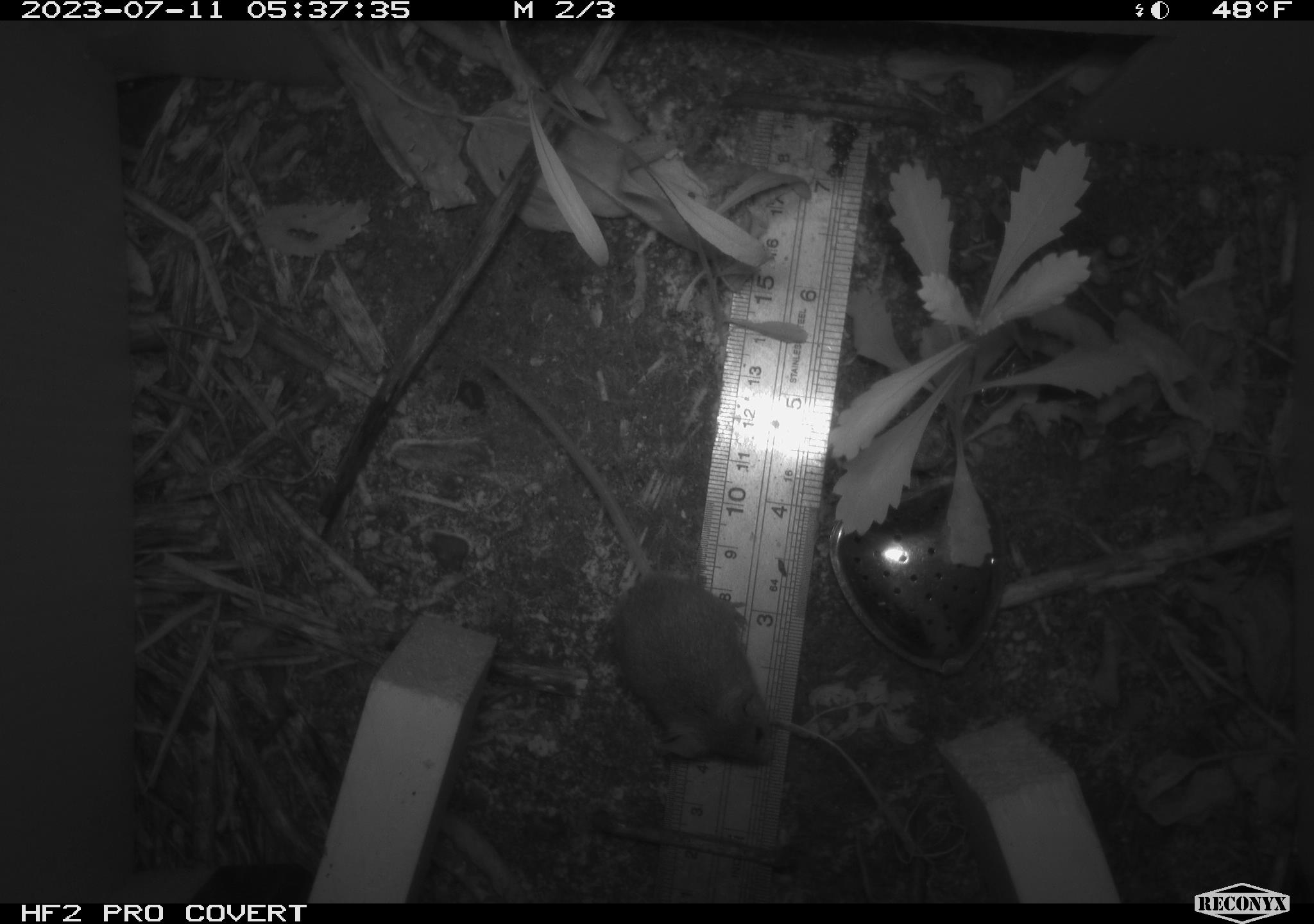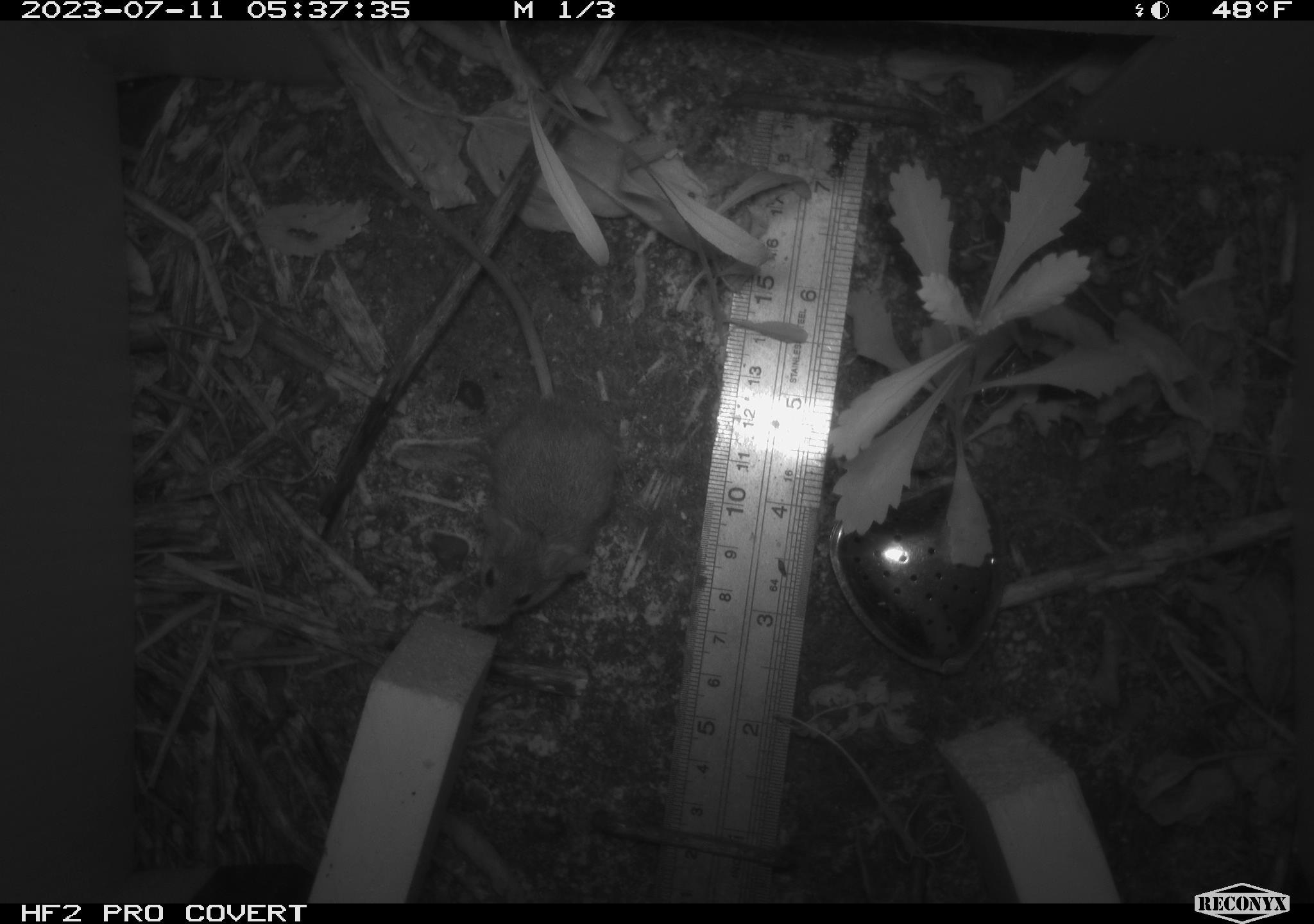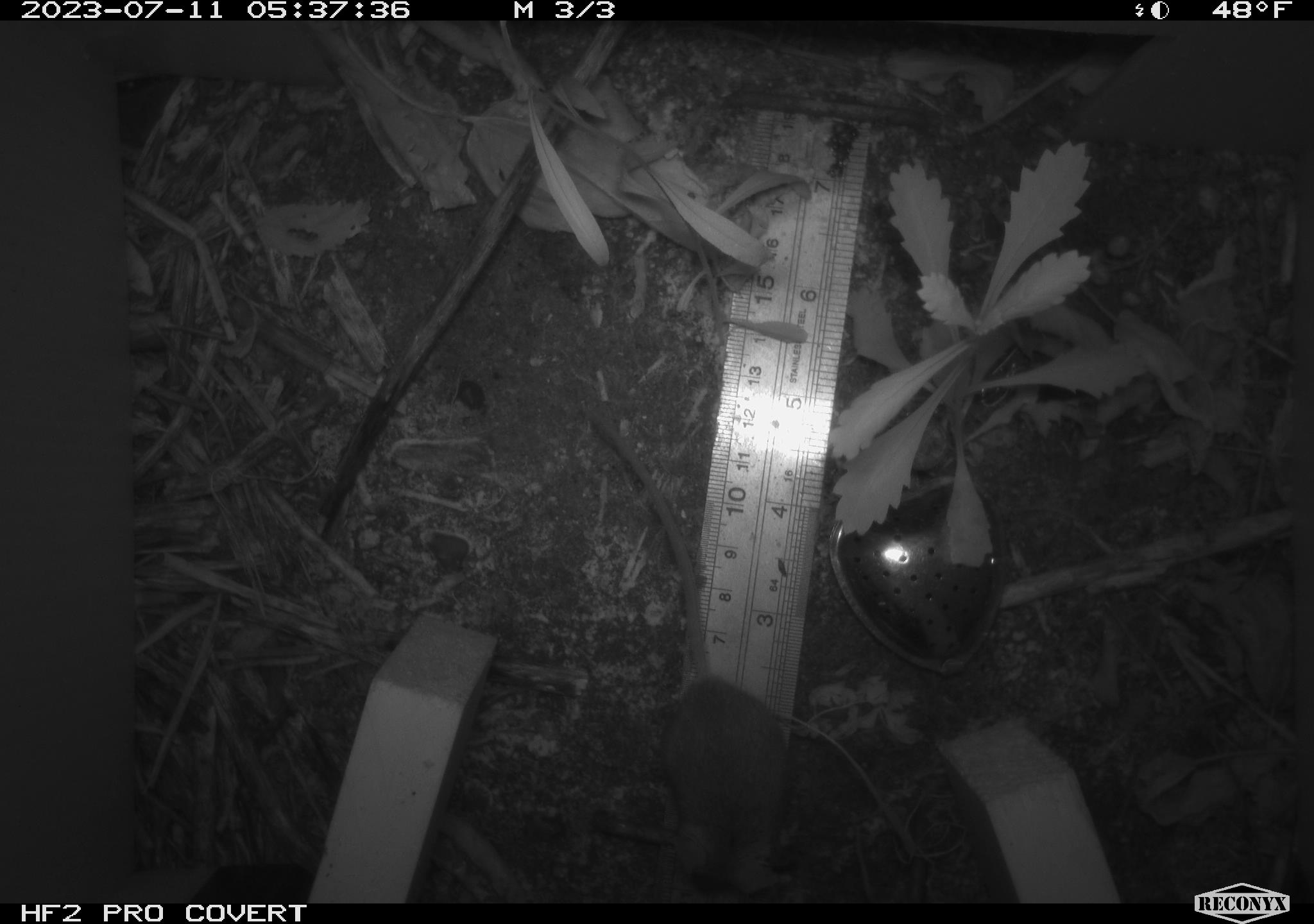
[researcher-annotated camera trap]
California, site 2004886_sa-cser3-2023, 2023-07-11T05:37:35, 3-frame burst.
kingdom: Animalia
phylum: Chordata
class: Mammalia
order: Rodentia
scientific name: Rodentia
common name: mouse species